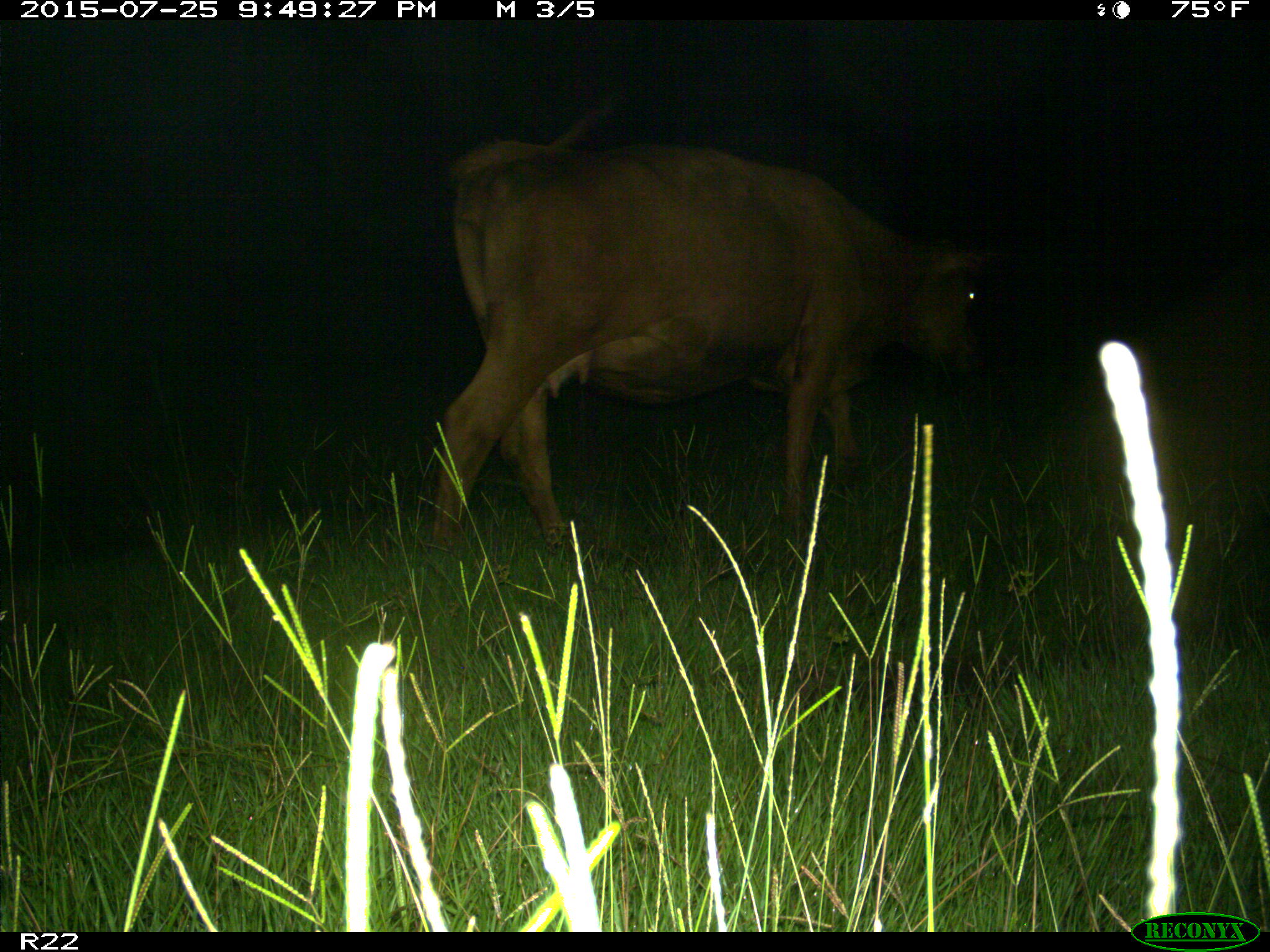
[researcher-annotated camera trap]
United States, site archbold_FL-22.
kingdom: Animalia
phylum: Chordata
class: Mammalia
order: Artiodactyla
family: Bovidae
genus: Bos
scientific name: Bos taurus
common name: domestic cow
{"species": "Bos taurus (domestic cow)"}